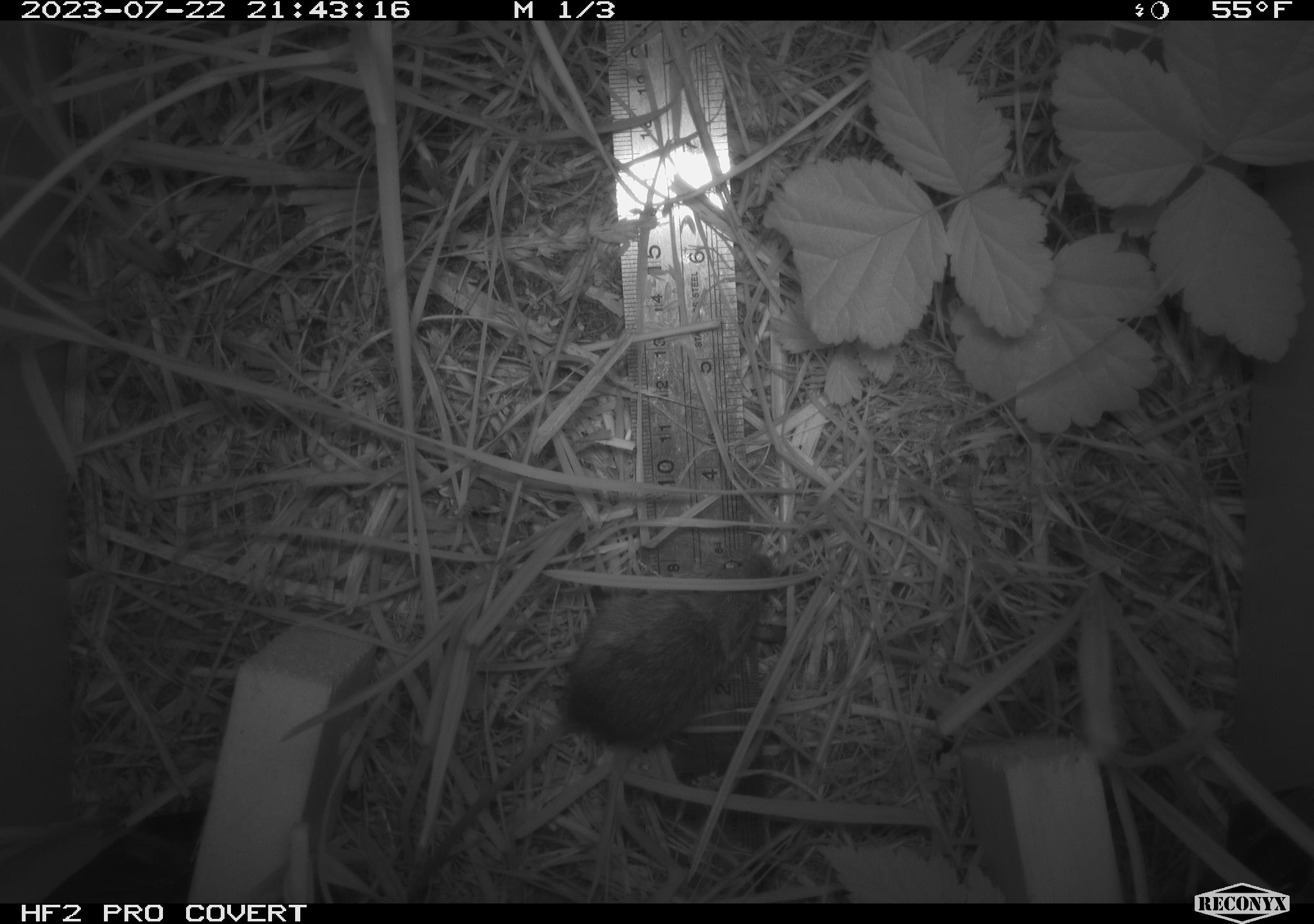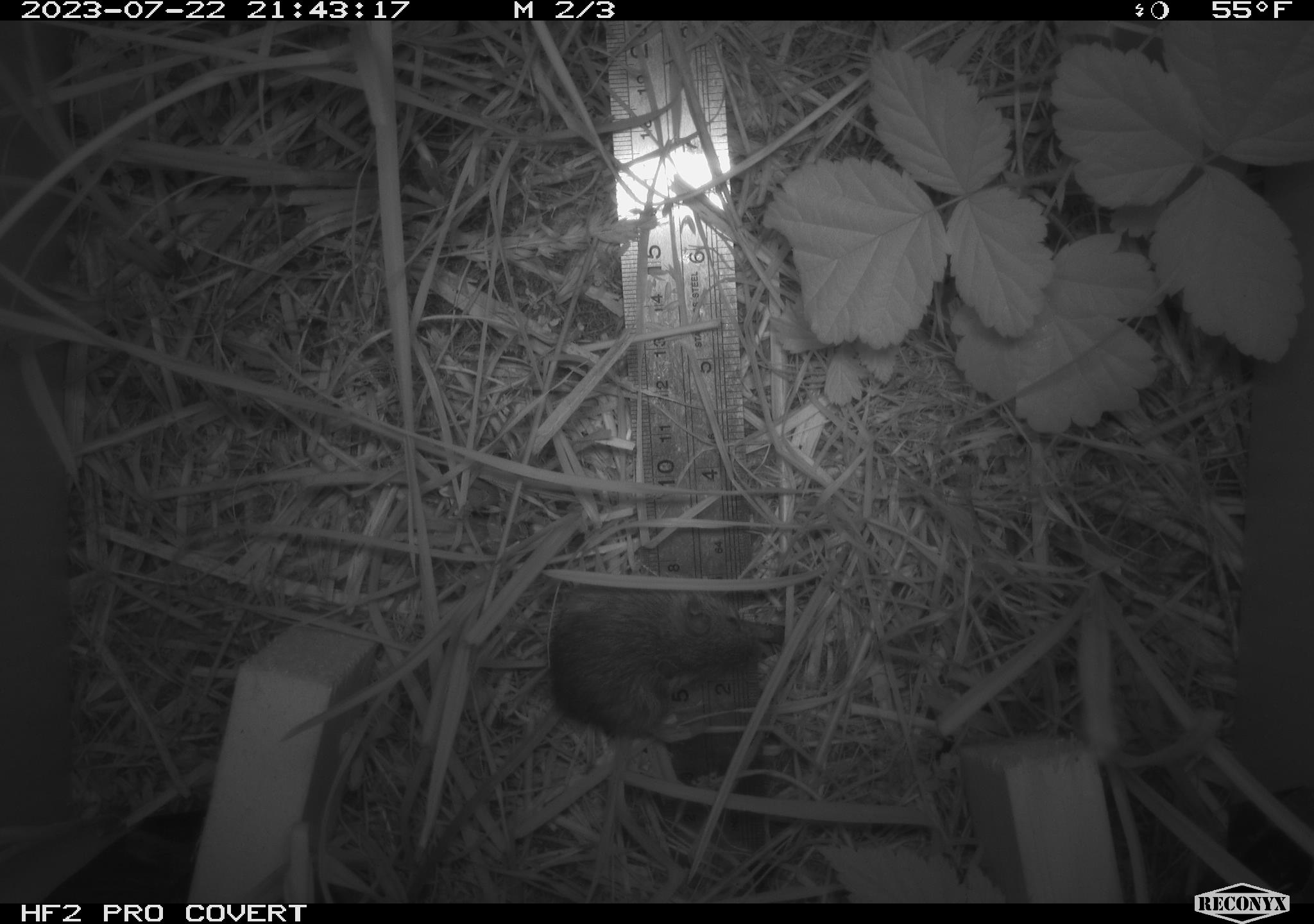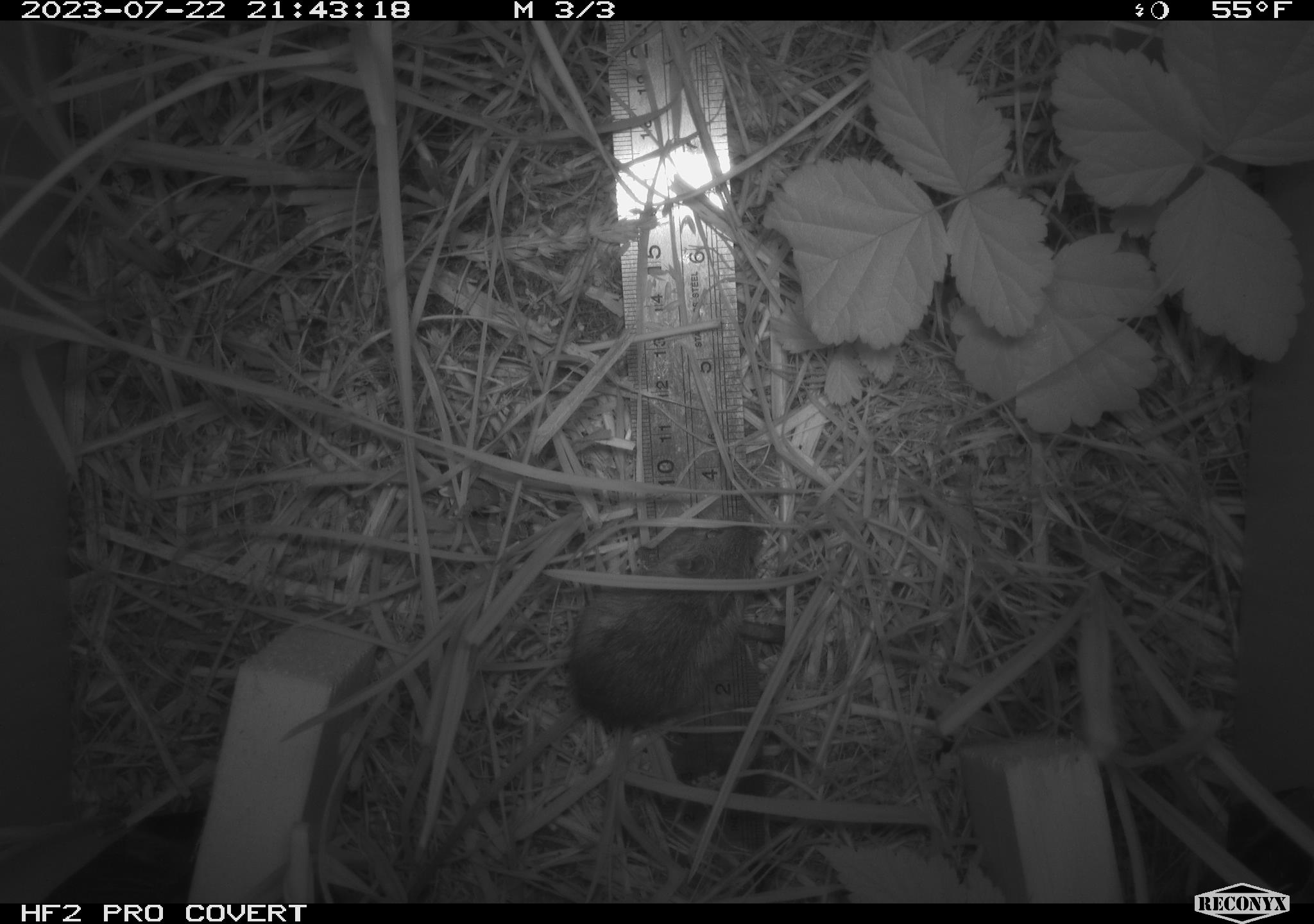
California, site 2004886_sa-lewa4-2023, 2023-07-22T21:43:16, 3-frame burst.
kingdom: Animalia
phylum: Chordata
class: Mammalia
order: Rodentia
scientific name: Rodentia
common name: mouse species